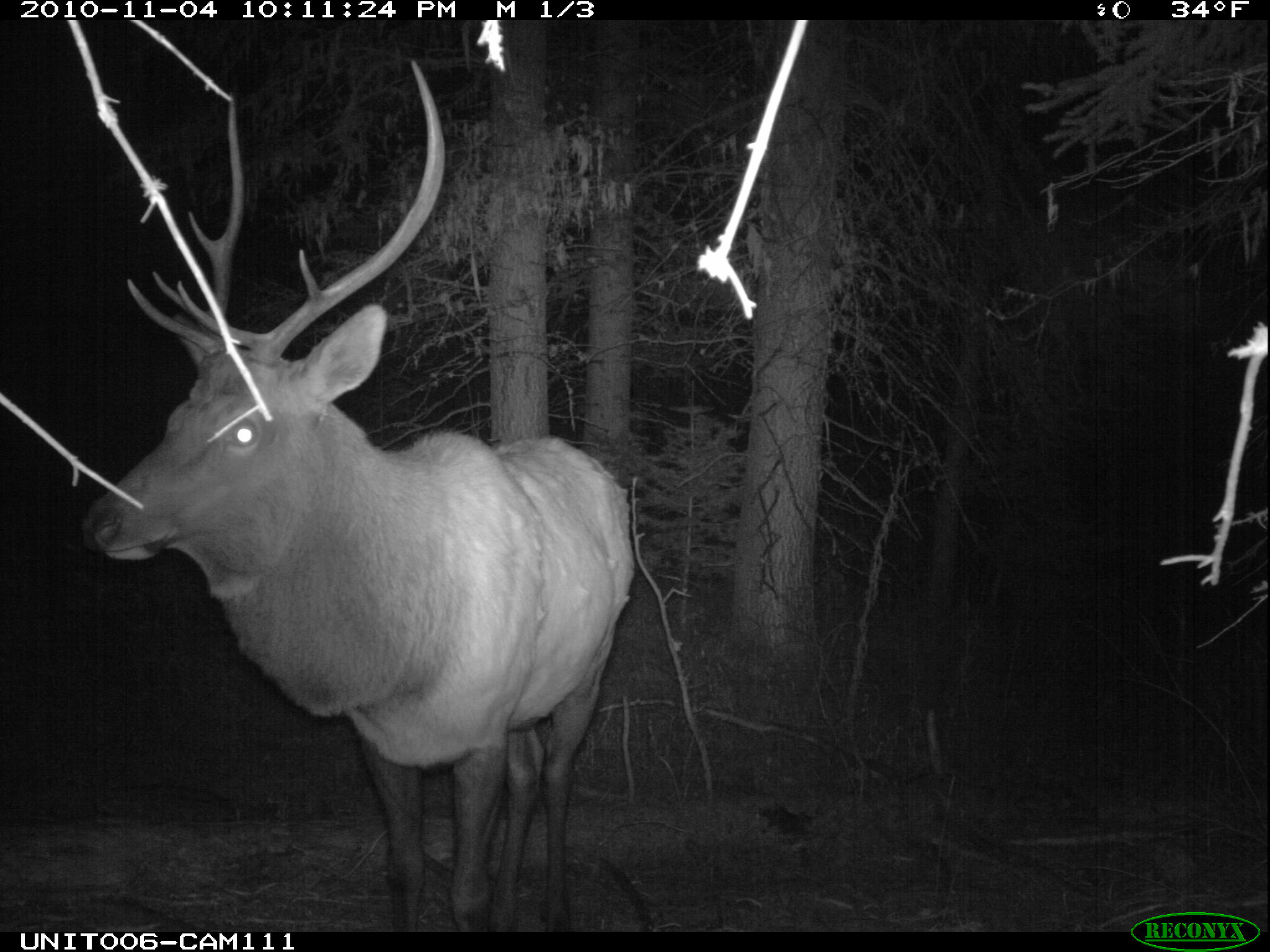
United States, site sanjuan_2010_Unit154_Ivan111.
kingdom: Animalia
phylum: Chordata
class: Mammalia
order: Artiodactyla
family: Cervidae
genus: Cervus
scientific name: Cervus elaphus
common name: red deer